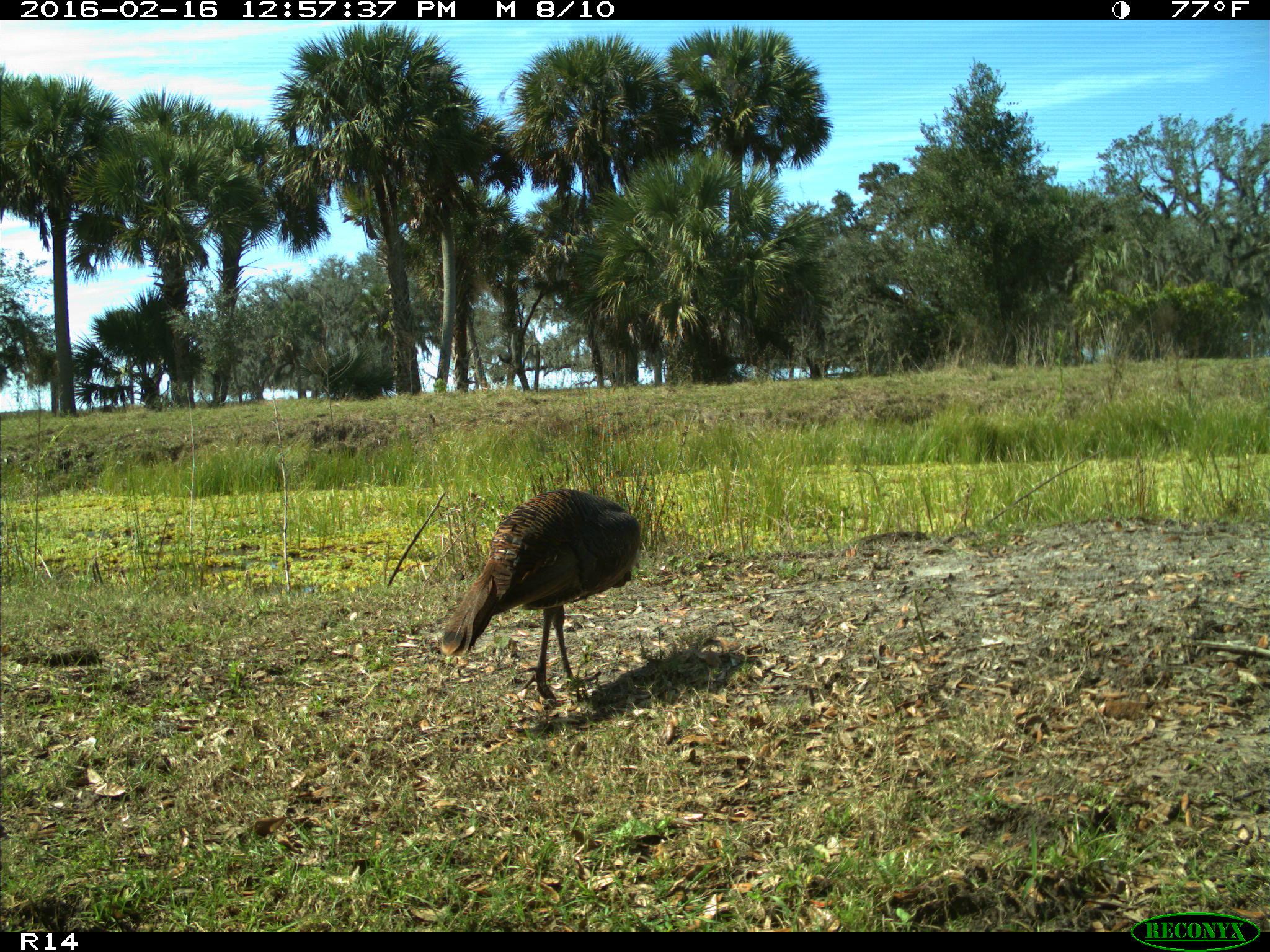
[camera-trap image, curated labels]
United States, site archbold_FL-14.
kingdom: Animalia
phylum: Chordata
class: Aves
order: Galliformes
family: Phasianidae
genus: Meleagris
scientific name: Meleagris gallopavo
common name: wild turkey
Meleagris gallopavo (wild turkey).